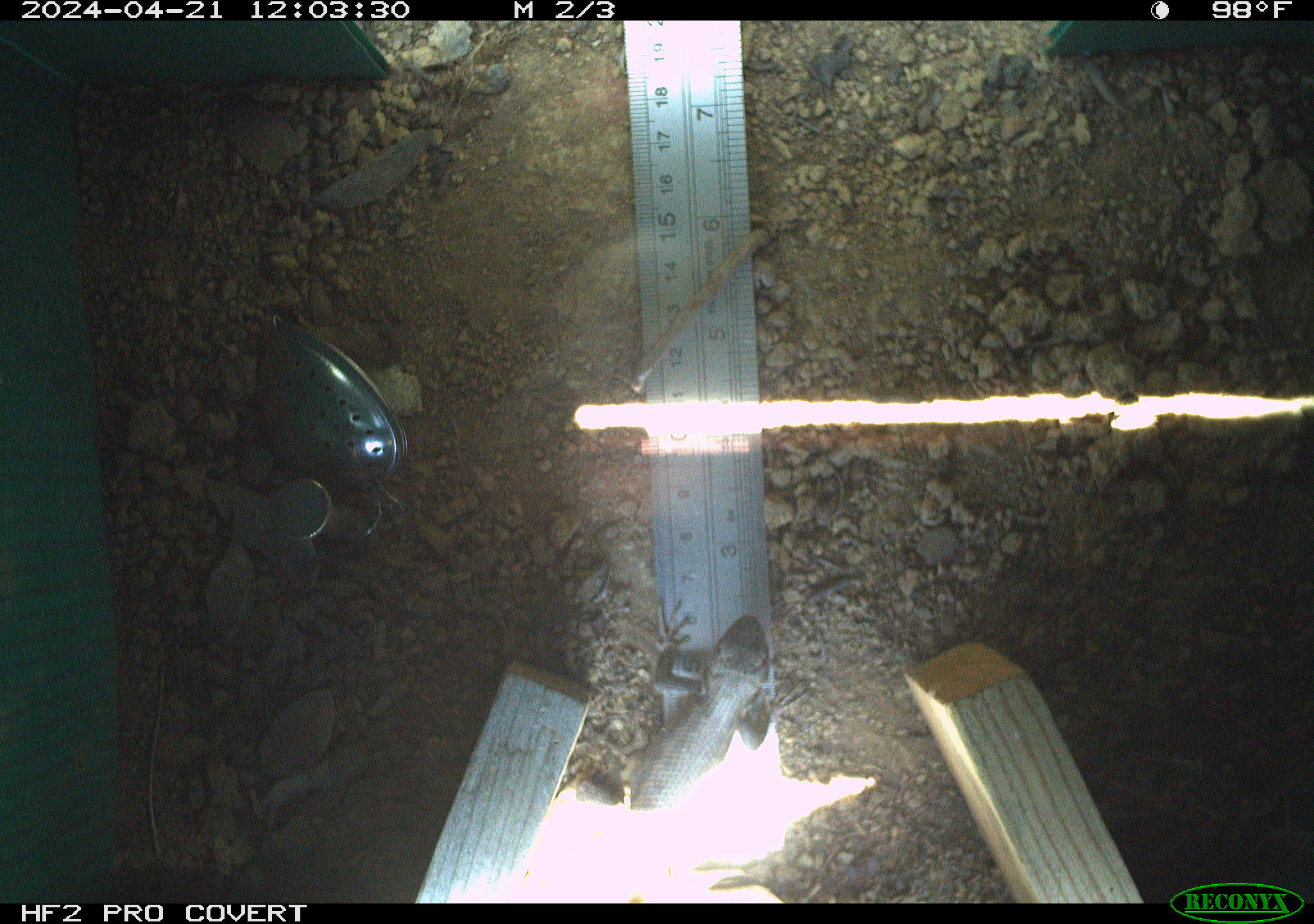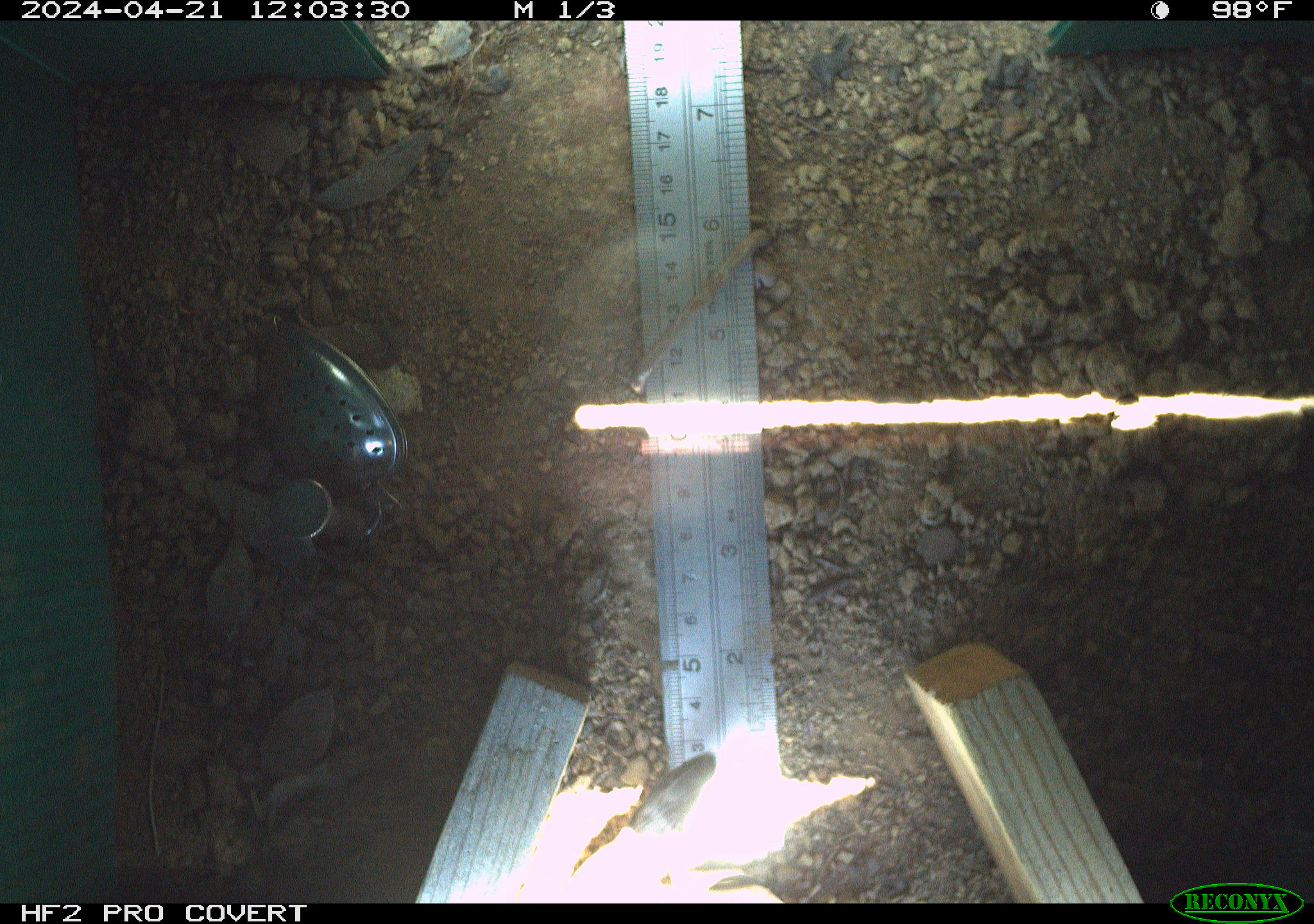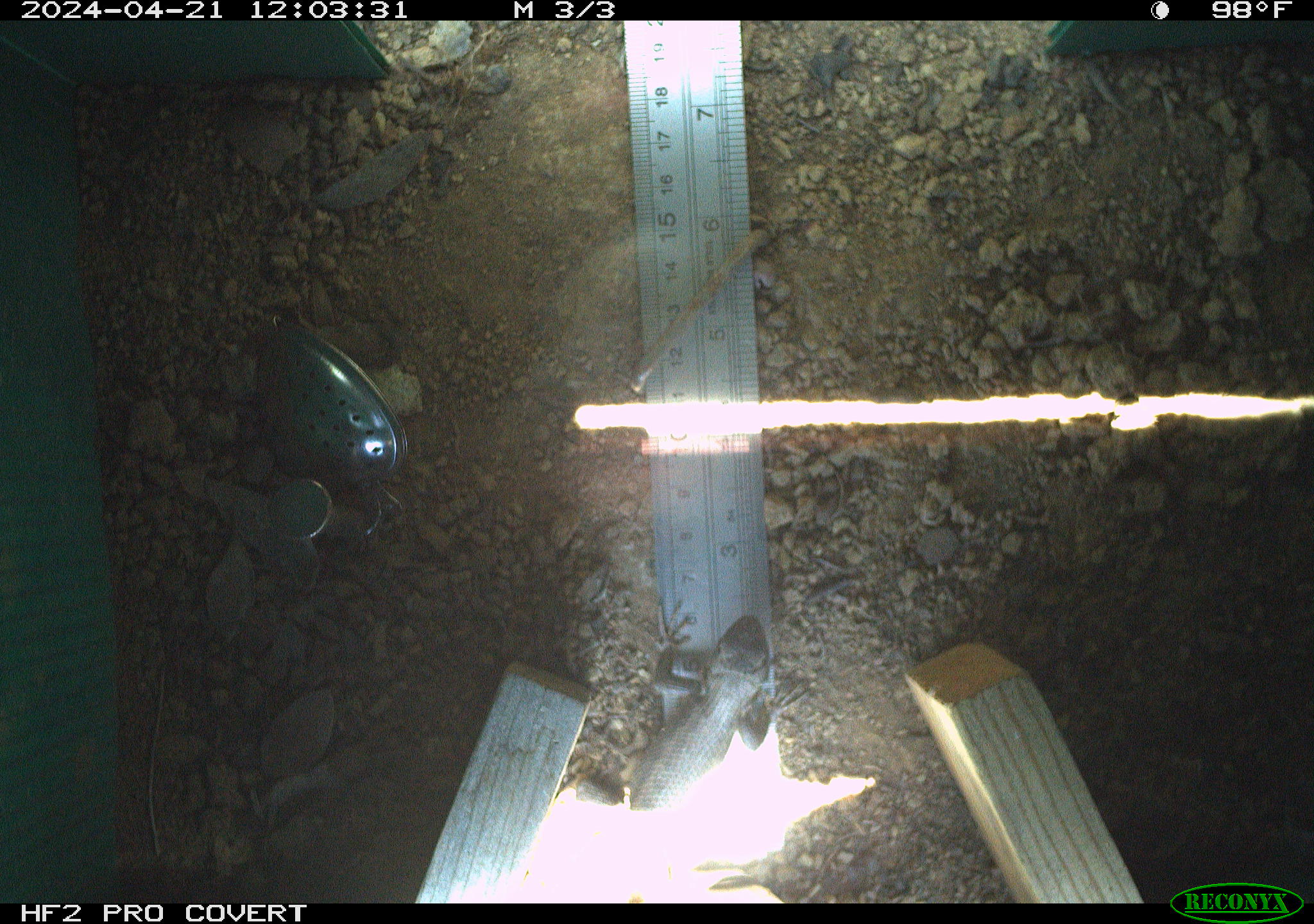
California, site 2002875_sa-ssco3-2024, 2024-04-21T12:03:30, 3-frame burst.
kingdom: Animalia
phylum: Chordata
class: Reptilia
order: Squamata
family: Phrynosomatidae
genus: Sceloporus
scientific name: Sceloporus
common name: spiny lizards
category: sceloporus species